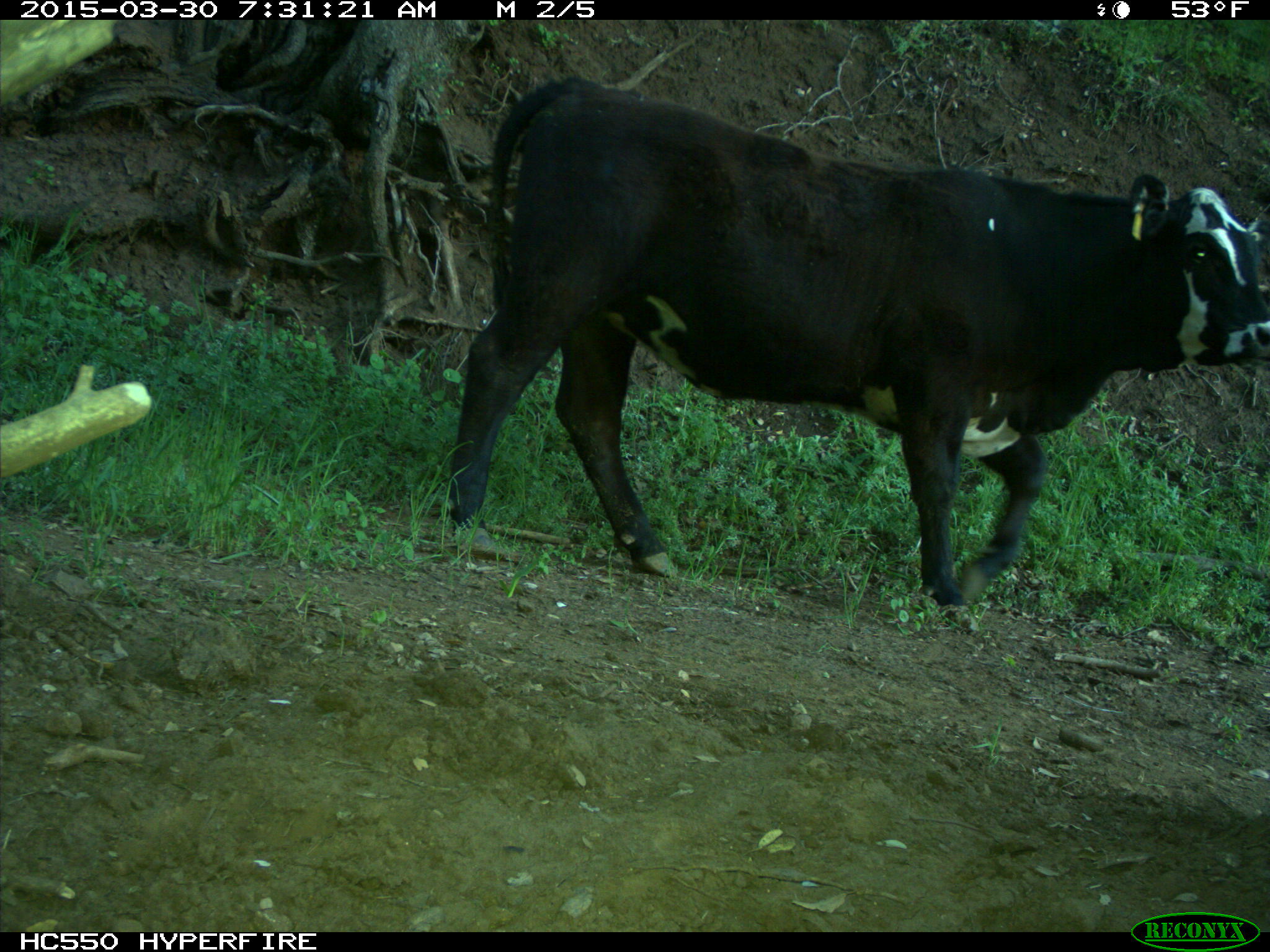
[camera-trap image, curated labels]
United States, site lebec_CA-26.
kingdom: Animalia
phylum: Chordata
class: Mammalia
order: Artiodactyla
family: Bovidae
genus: Bos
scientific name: Bos taurus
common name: domestic cow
Bos taurus (domestic cow).